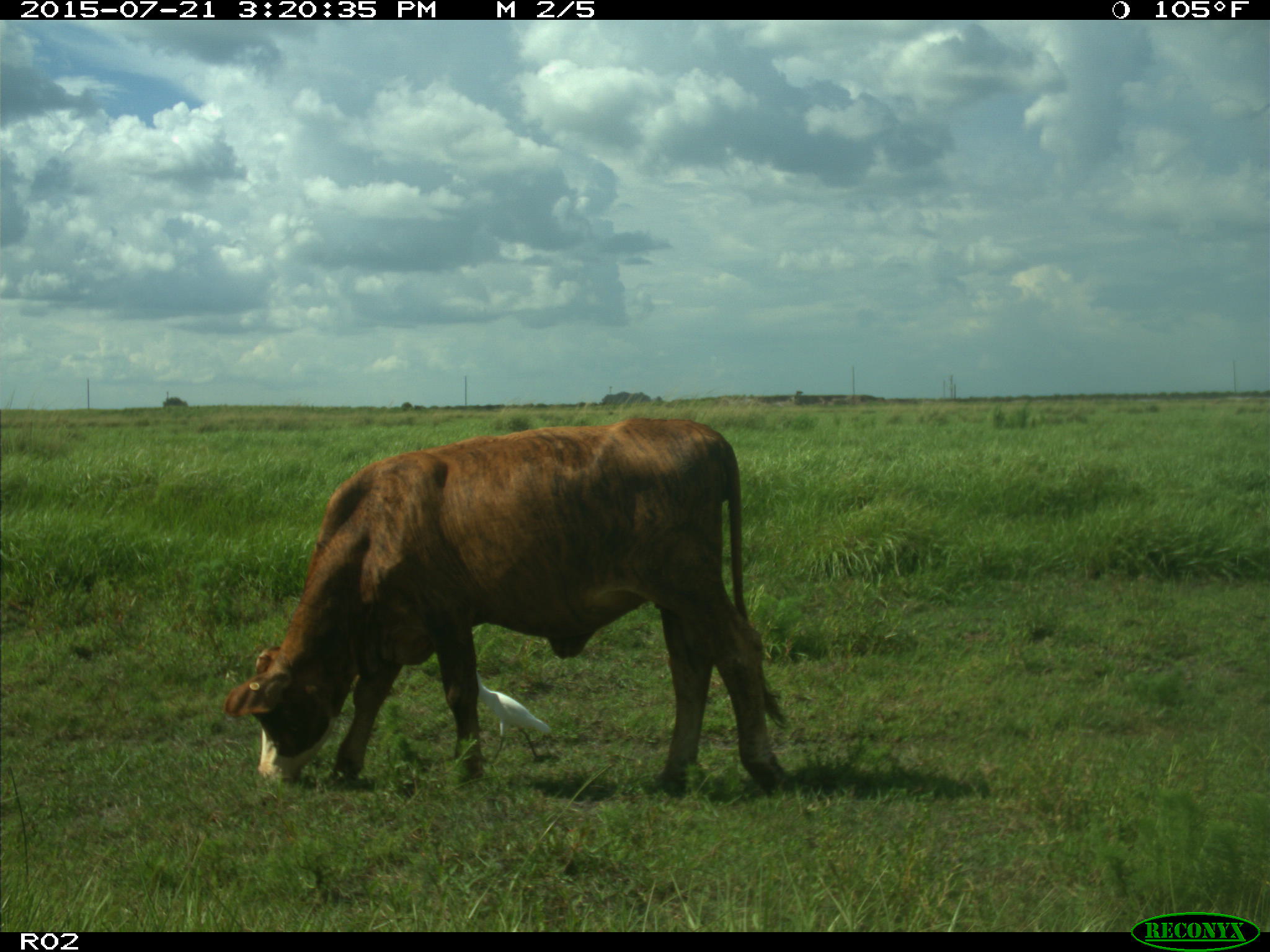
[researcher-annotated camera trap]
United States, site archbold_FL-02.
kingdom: Animalia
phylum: Chordata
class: Mammalia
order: Artiodactyla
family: Bovidae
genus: Bos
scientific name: Bos taurus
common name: domestic cow